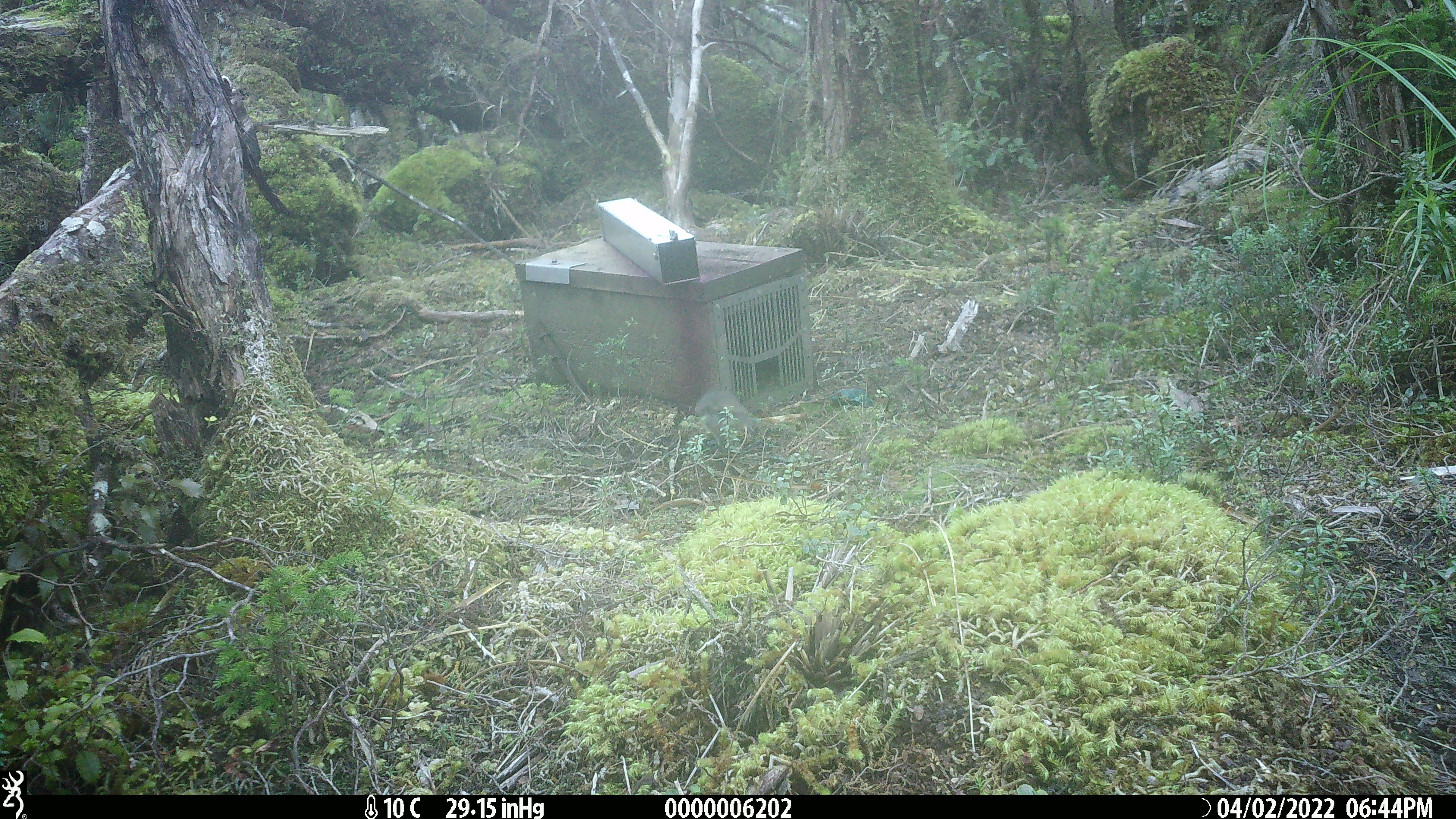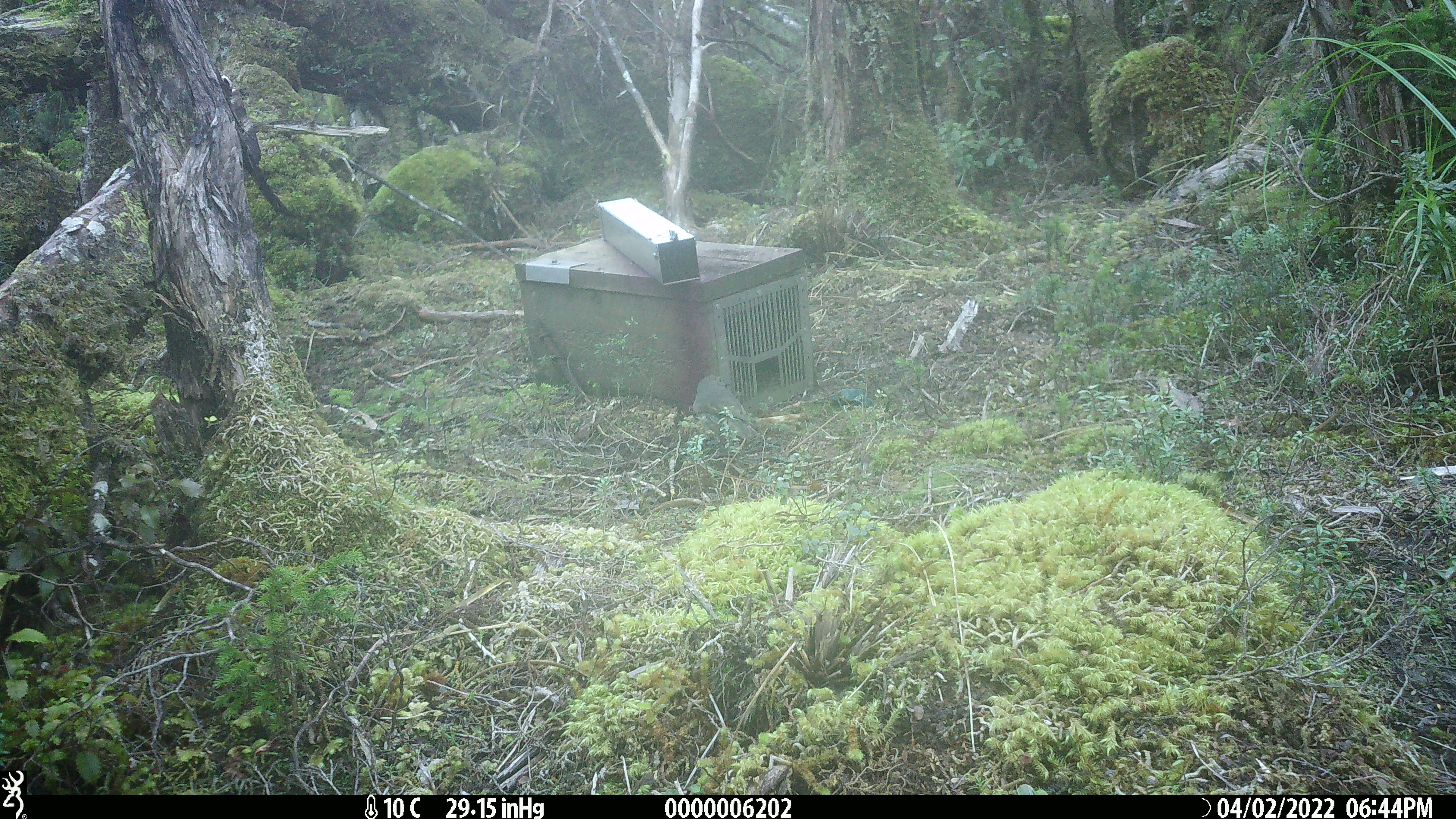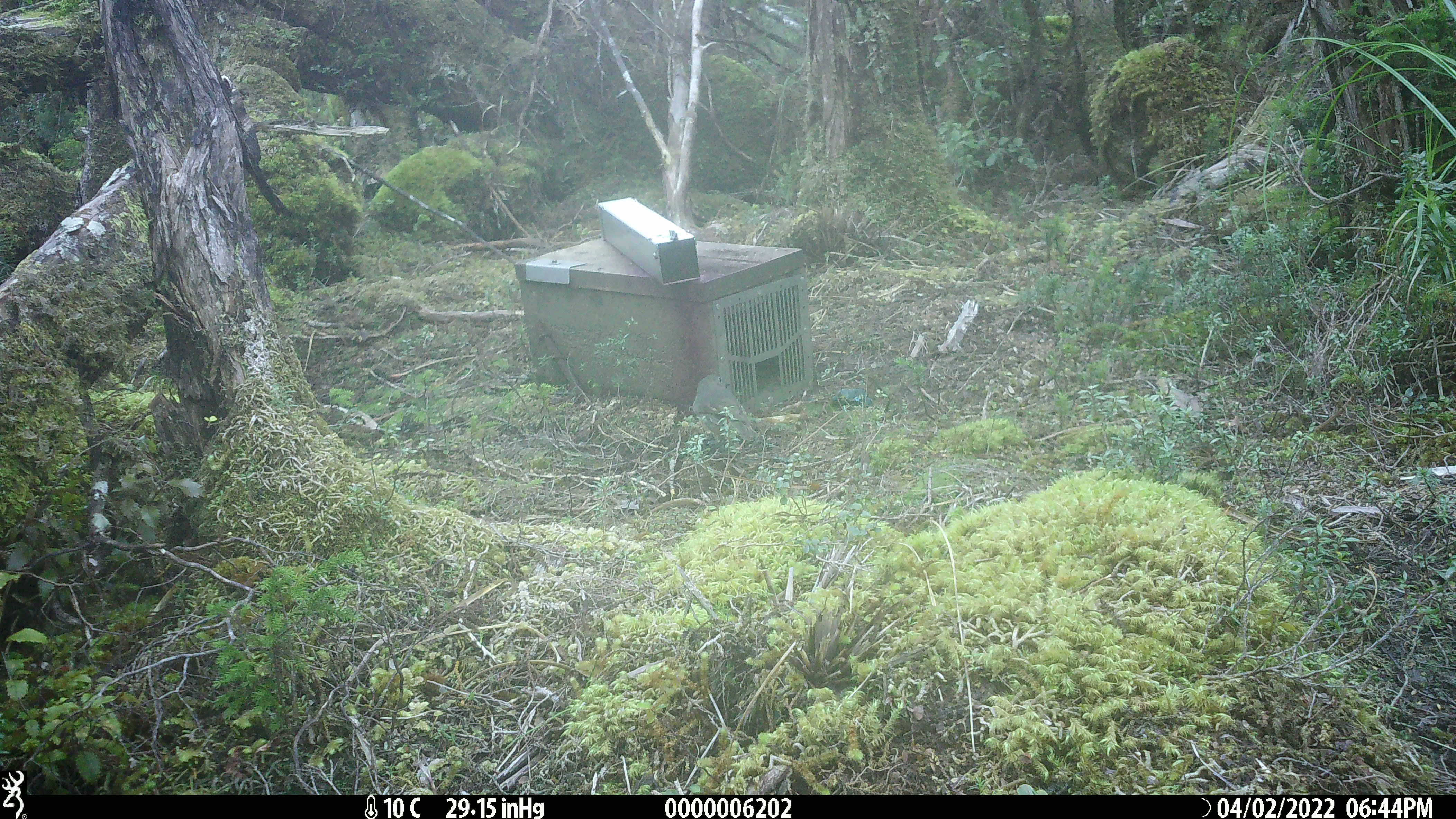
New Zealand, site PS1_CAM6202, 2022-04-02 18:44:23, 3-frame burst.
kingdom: Animalia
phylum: Chordata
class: Aves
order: Passeriformes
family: Petroicidae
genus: Petroica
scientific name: Petroica australis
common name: new zealand robin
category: robin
Robin (new zealand robin) (Petroica australis).